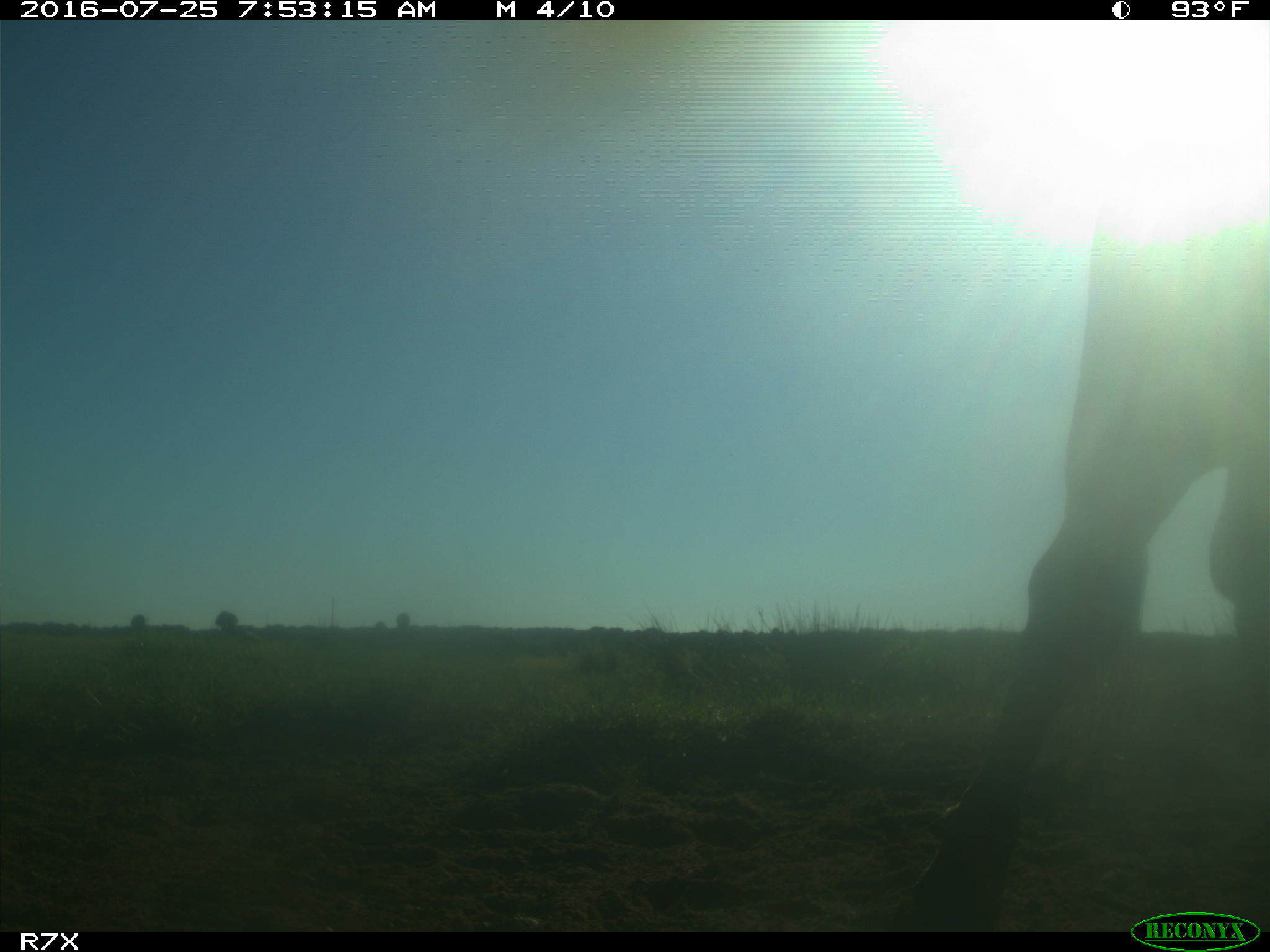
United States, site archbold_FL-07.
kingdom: Animalia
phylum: Chordata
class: Mammalia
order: Artiodactyla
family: Bovidae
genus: Bos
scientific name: Bos taurus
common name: domestic cow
Bos taurus (domestic cow).